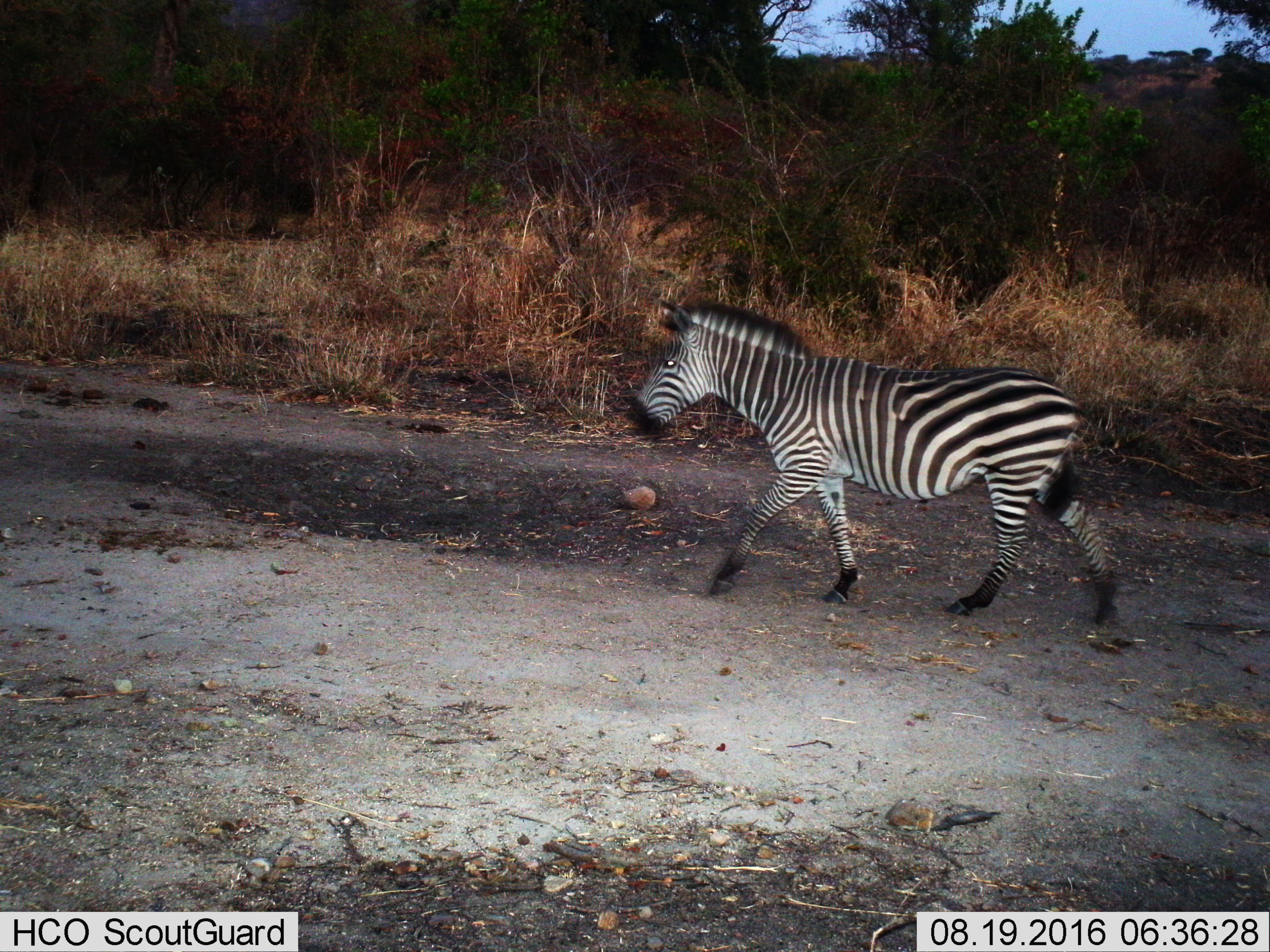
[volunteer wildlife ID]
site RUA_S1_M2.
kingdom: Animalia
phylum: Chordata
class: Mammalia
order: Perissodactyla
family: Equidae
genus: Equus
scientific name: Equus quagga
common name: plains zebra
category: zebraplains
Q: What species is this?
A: Zebraplains (plains zebra) (Equus quagga).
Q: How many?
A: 1.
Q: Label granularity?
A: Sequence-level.